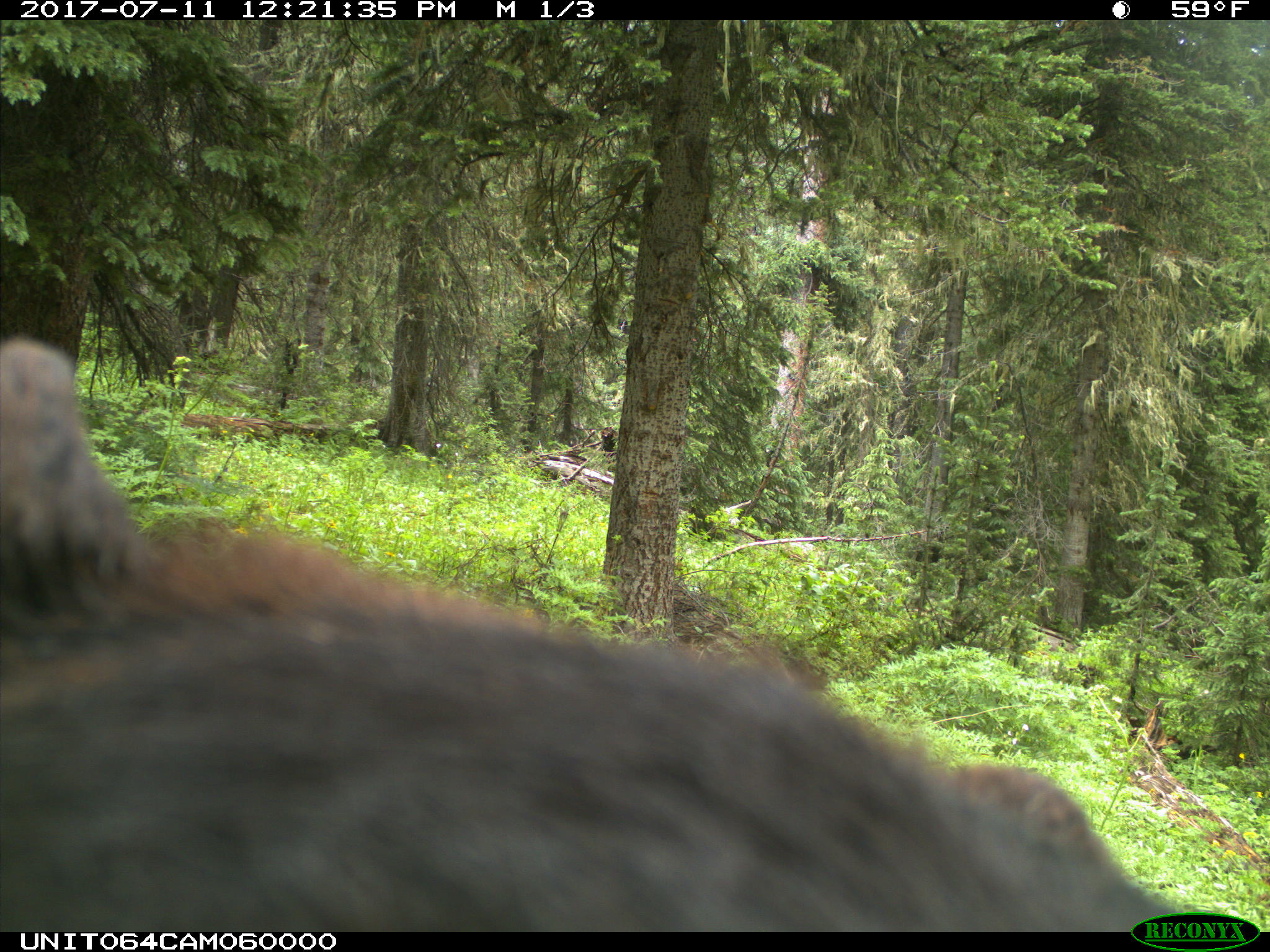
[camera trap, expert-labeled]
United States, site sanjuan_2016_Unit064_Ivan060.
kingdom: Animalia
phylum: Chordata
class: Mammalia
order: Carnivora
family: Ursidae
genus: Ursus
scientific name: Ursus americanus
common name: american black bear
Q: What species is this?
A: Ursus americanus (american black bear).